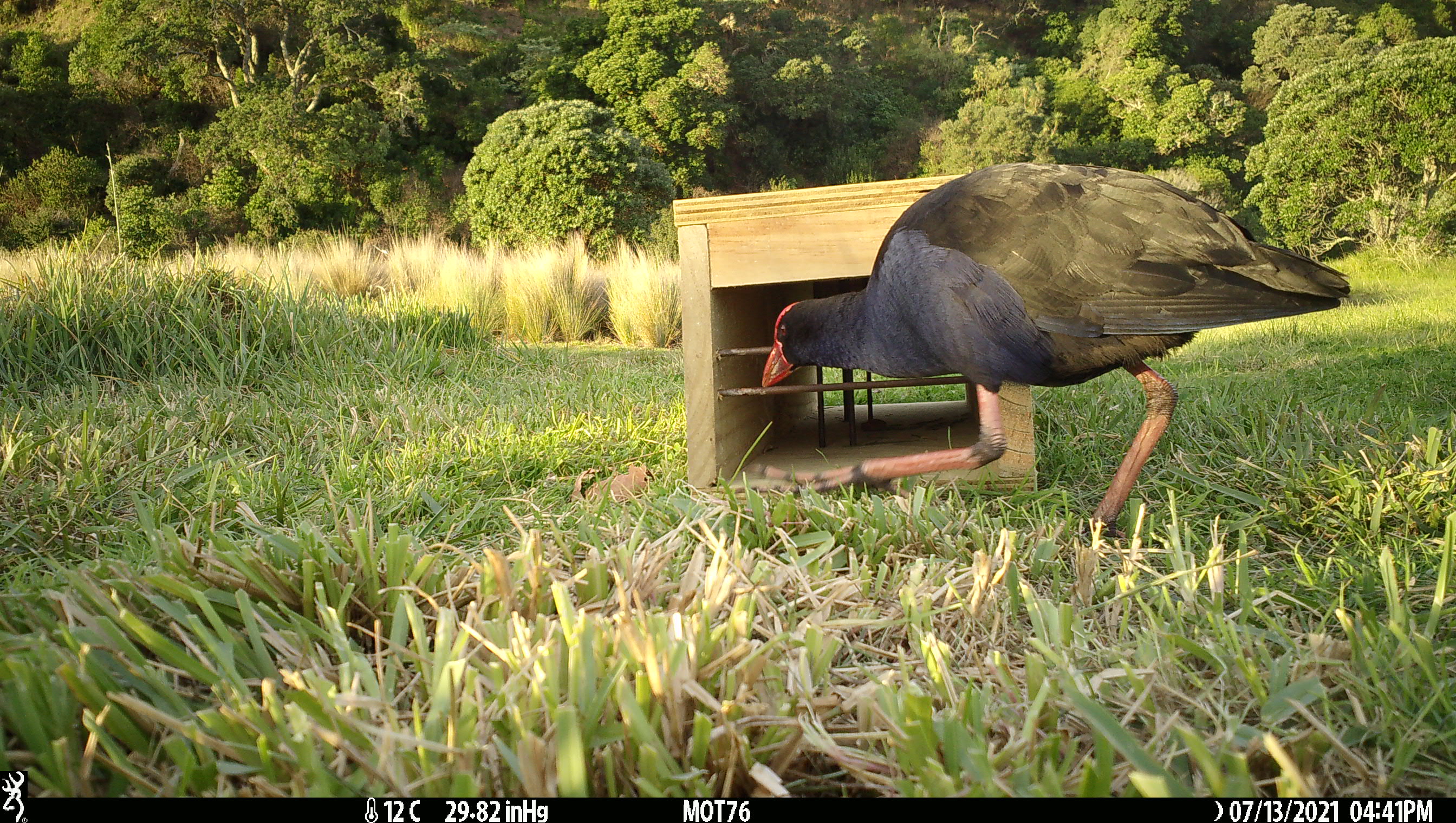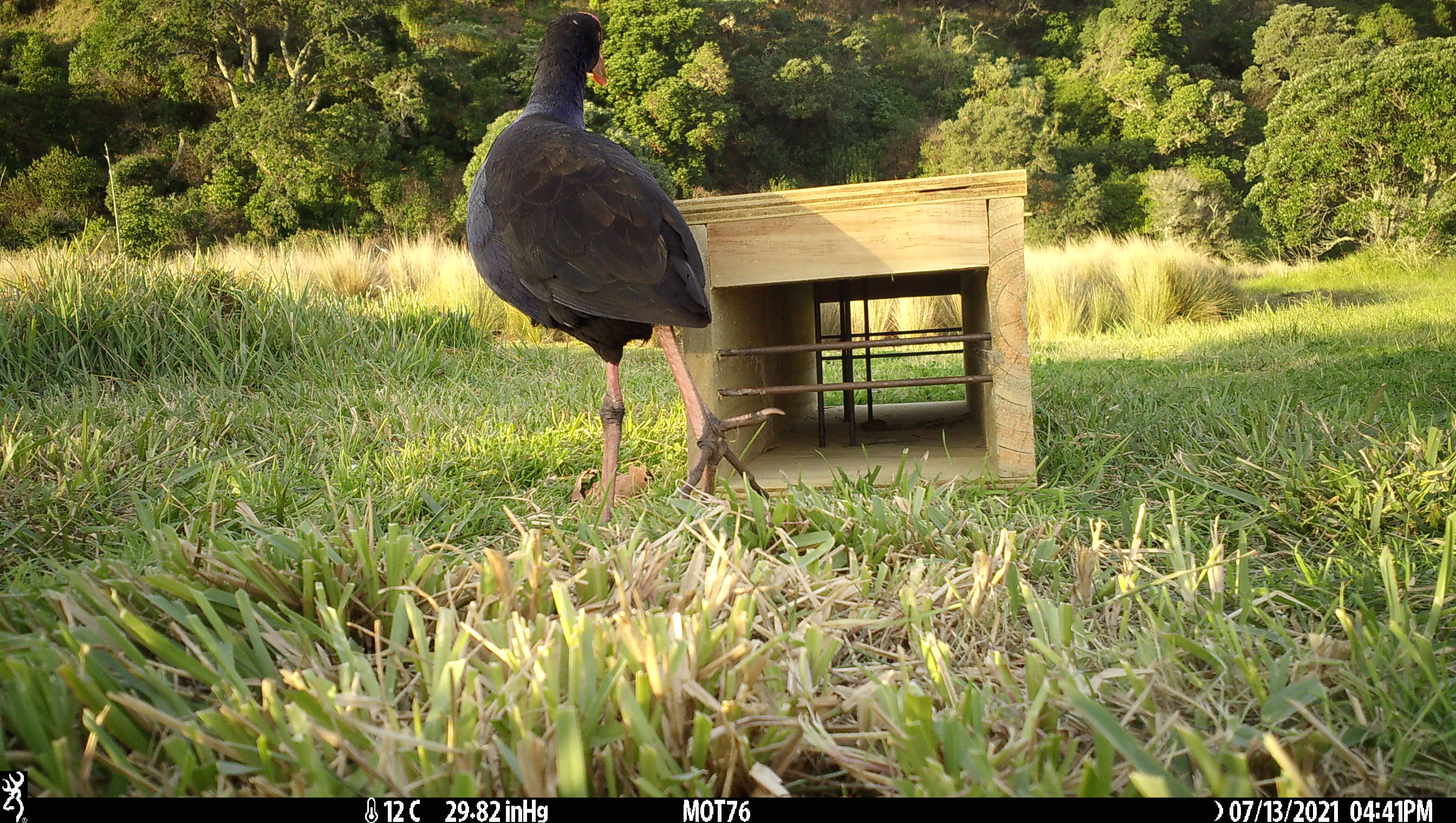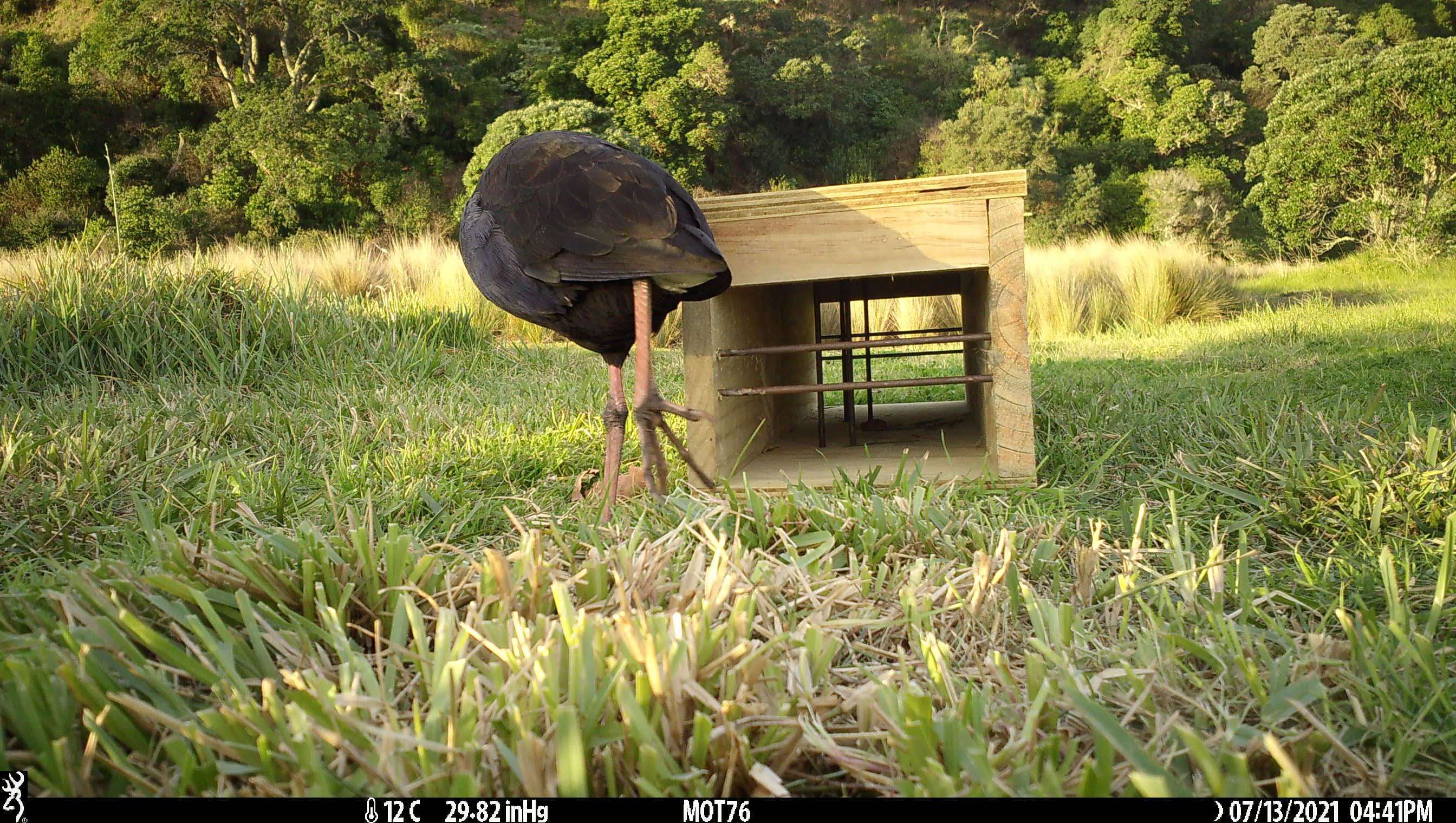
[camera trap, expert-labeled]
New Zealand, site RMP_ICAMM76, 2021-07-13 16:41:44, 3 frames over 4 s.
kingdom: Animalia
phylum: Chordata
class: Aves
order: Gruiformes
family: Rallidae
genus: Porphyrio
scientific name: Porphyrio melanotus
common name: australasian swamphen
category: pukeko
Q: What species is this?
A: Pukeko (australasian swamphen) (Porphyrio melanotus).